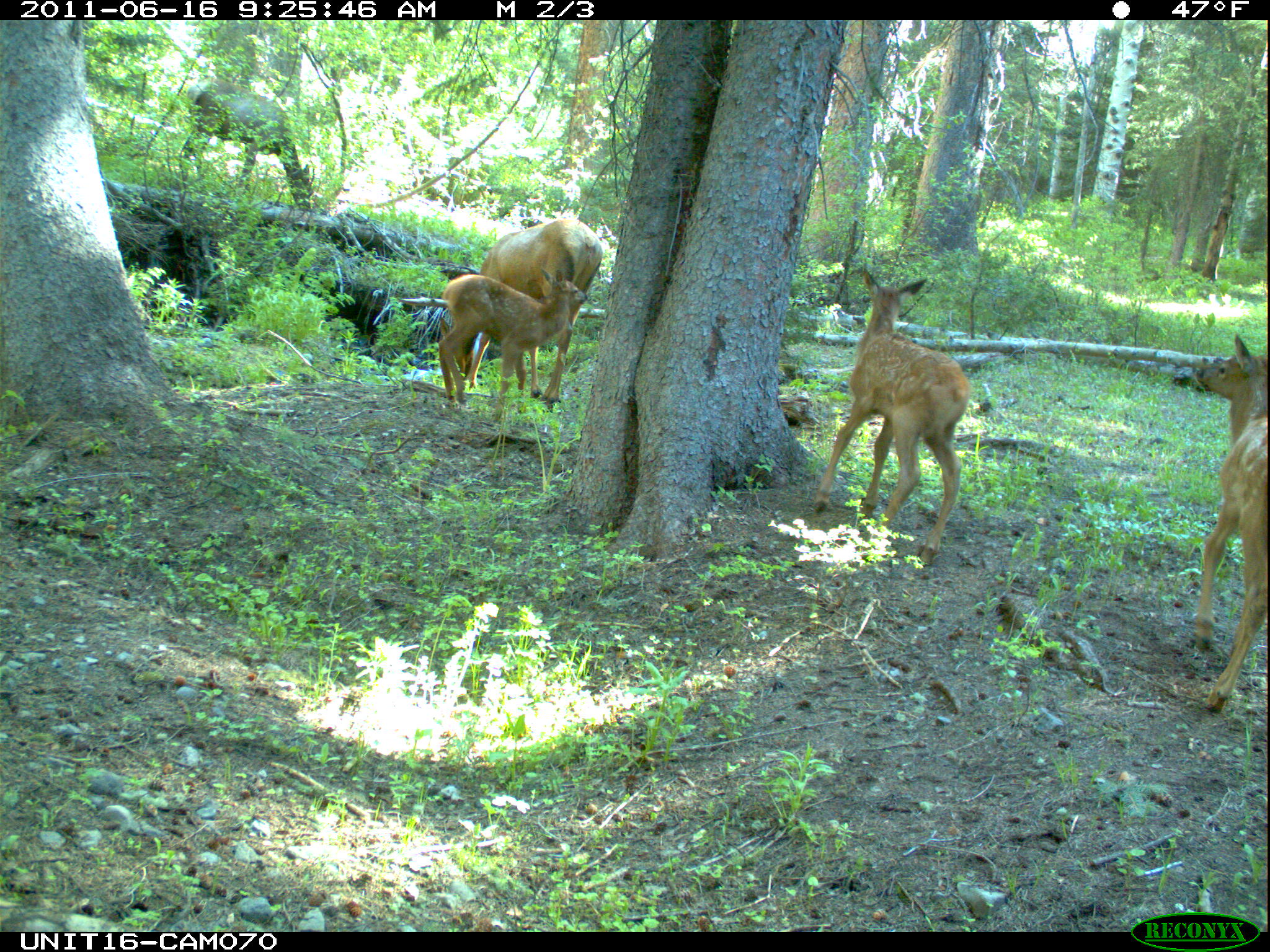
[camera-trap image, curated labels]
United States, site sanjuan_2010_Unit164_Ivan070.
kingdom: Animalia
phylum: Chordata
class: Mammalia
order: Artiodactyla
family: Cervidae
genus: Cervus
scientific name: Cervus elaphus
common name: red deer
Cervus elaphus (red deer).